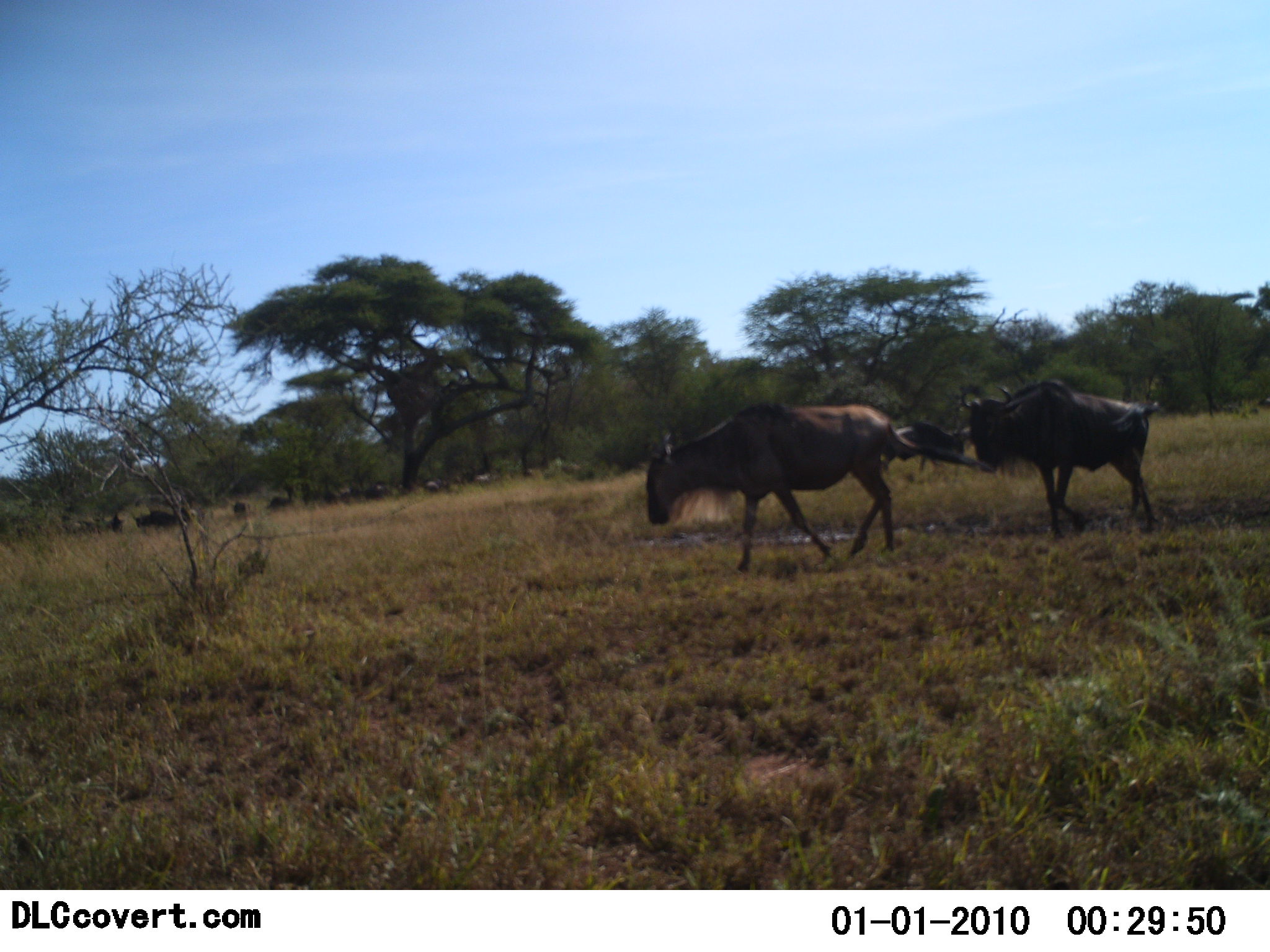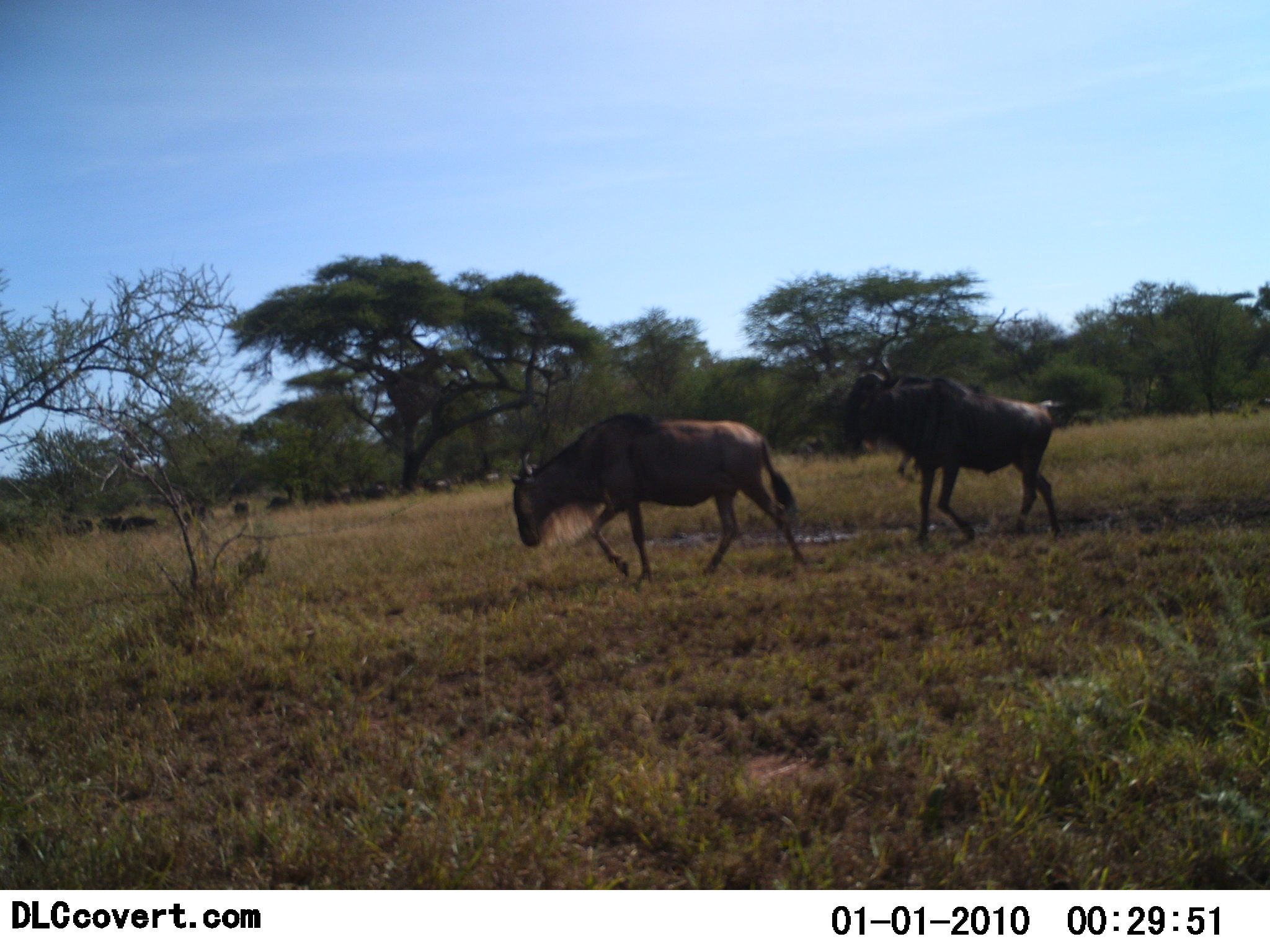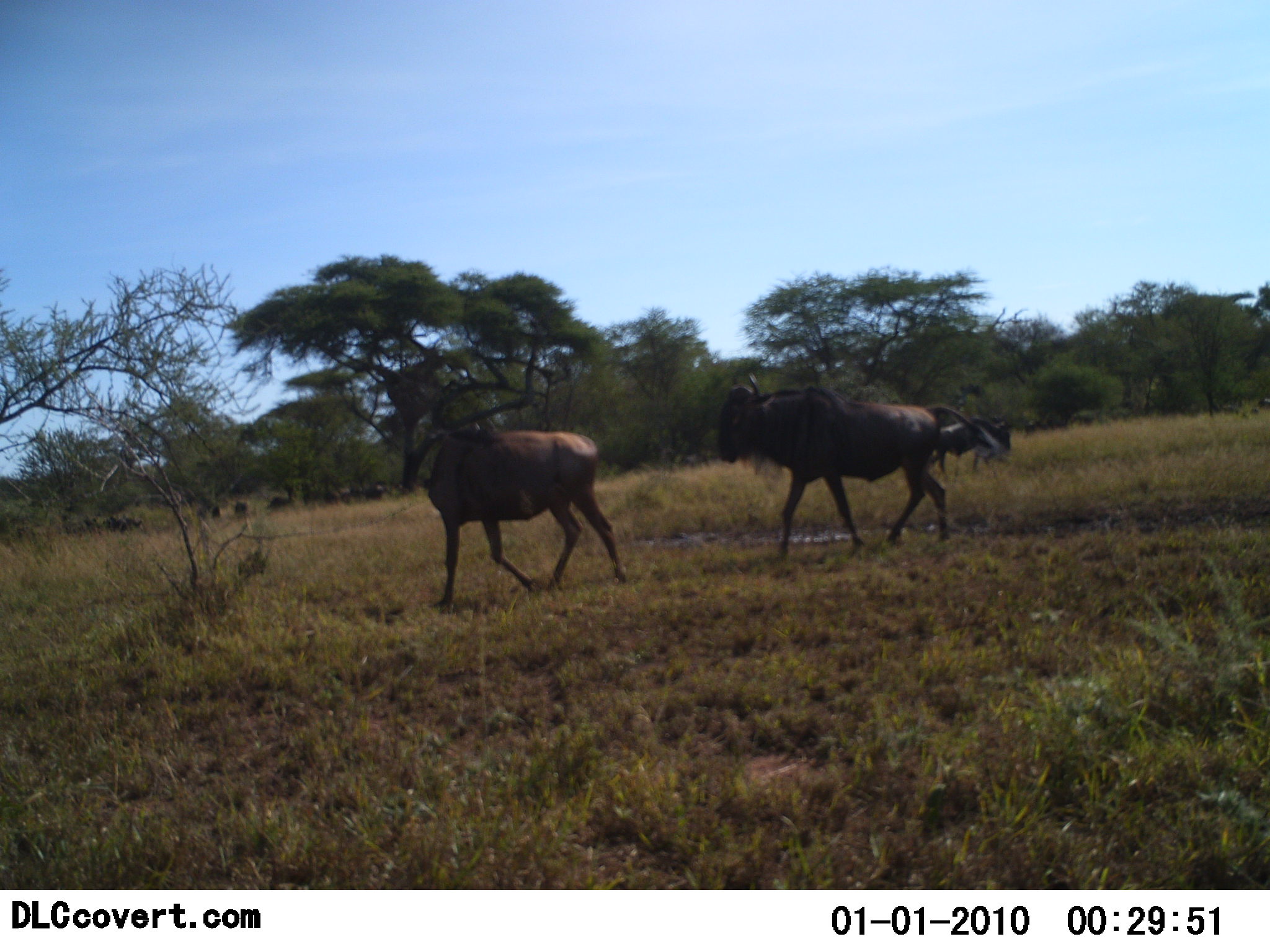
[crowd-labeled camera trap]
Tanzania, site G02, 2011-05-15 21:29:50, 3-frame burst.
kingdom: Animalia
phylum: Chordata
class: Mammalia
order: Artiodactyla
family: Bovidae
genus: Connochaetes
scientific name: Connochaetes taurinus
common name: blue wildebeest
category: wildebeest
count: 11-50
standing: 23%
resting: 8%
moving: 100%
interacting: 0%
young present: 0%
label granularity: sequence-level